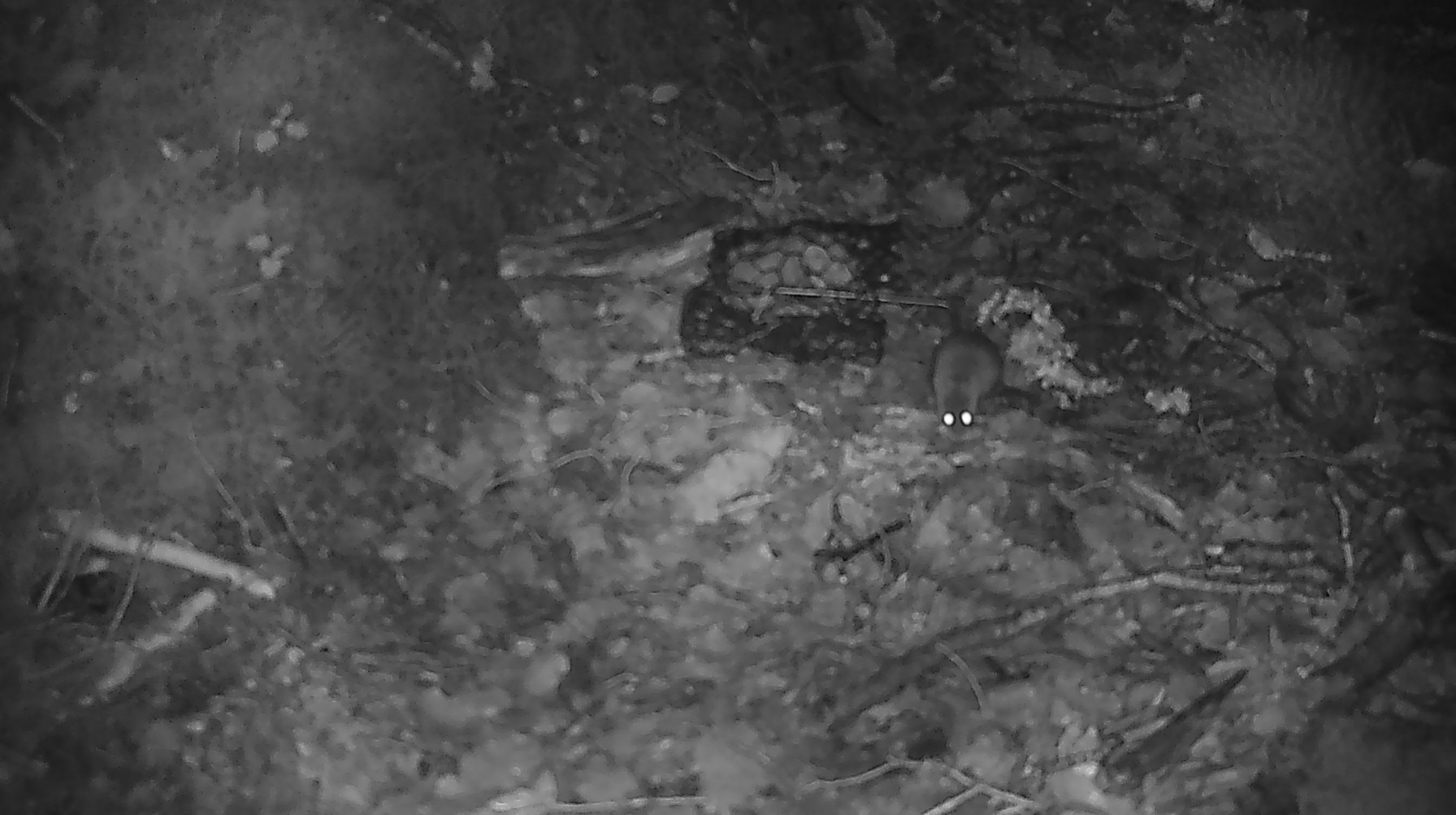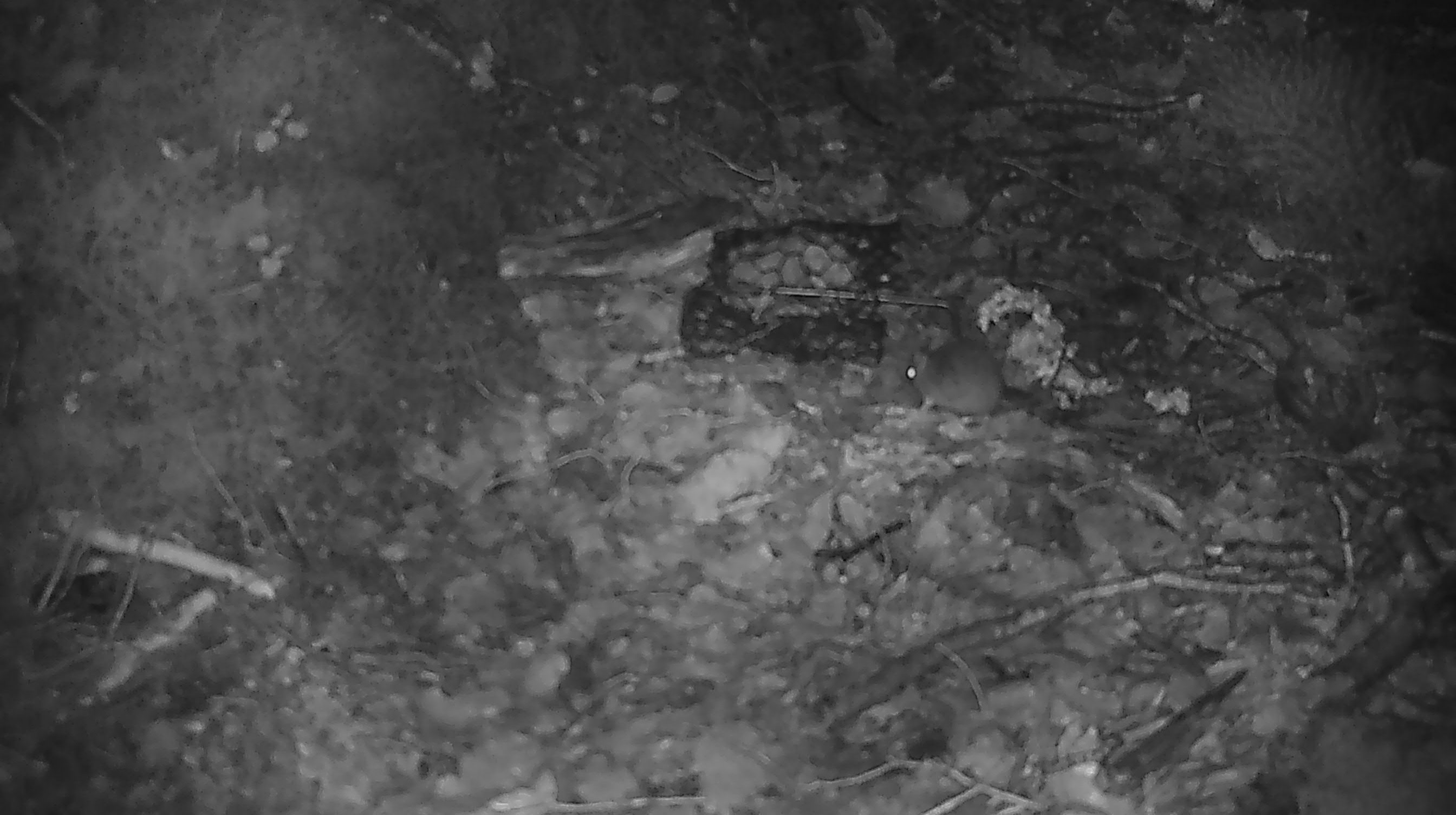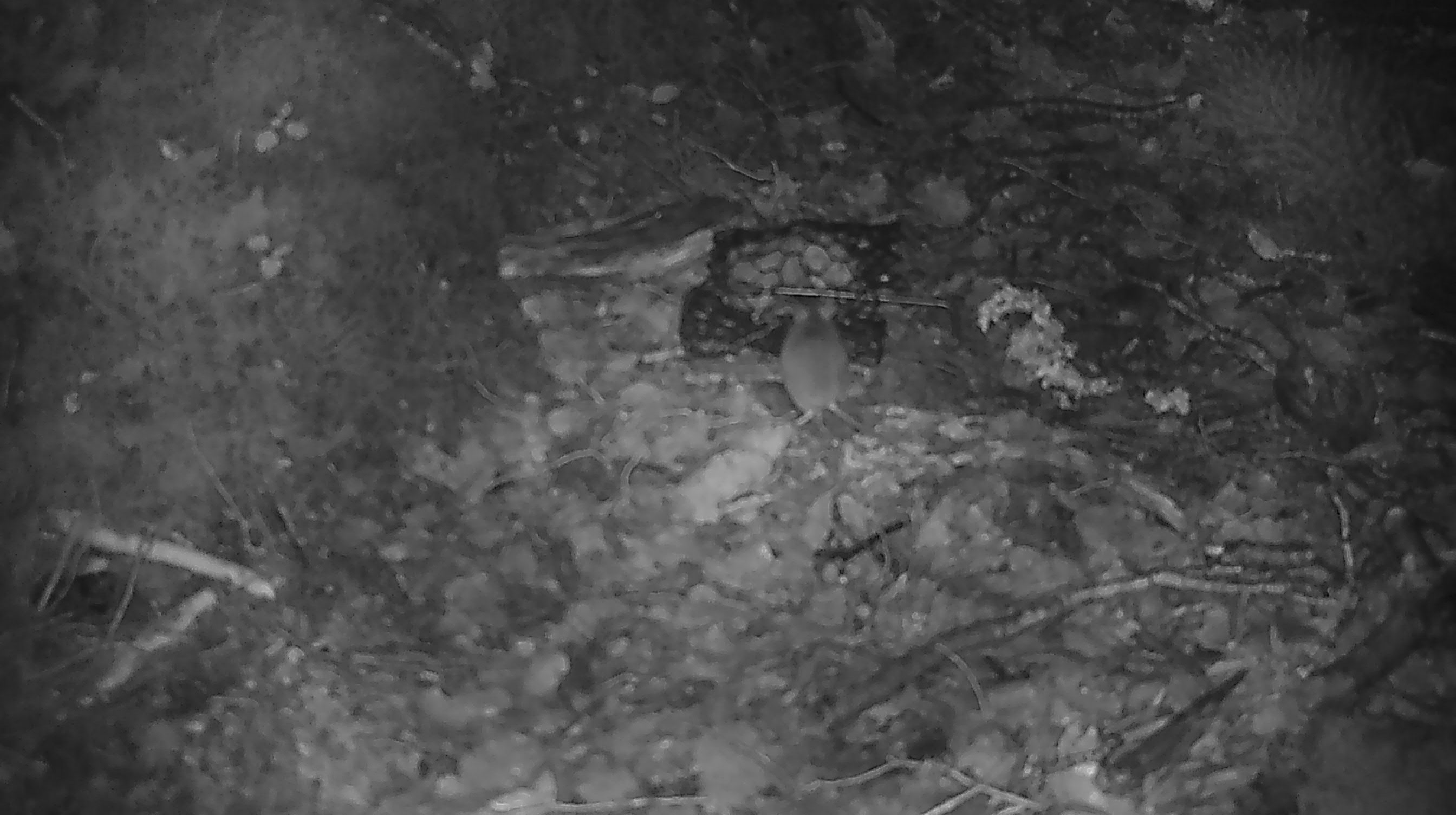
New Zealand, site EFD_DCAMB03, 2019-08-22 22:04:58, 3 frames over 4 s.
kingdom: Animalia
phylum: Chordata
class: Mammalia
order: Rodentia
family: Muridae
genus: Mus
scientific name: Mus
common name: mouse